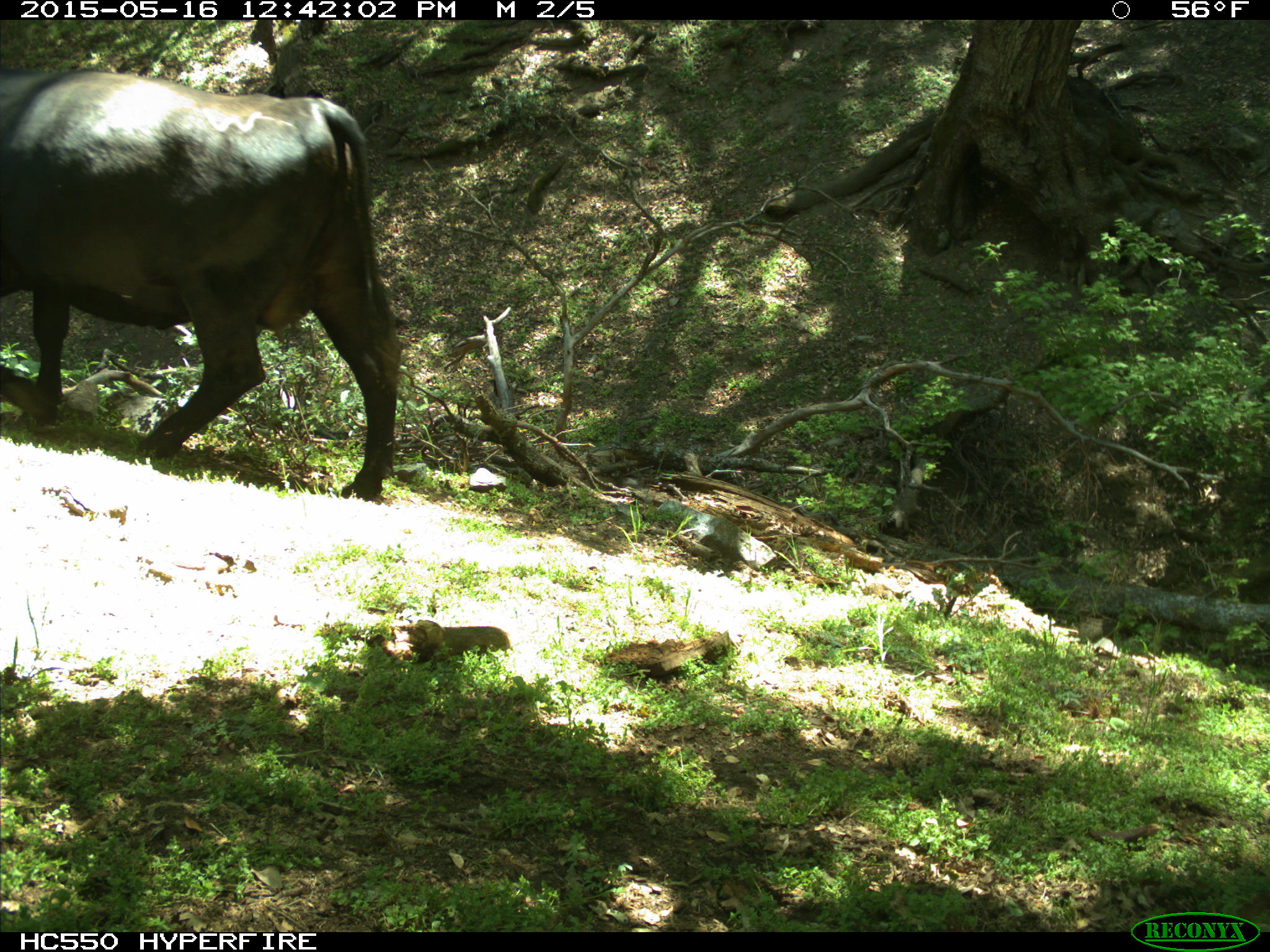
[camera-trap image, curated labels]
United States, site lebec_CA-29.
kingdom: Animalia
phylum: Chordata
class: Mammalia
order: Artiodactyla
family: Bovidae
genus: Bos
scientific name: Bos taurus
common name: domestic cow